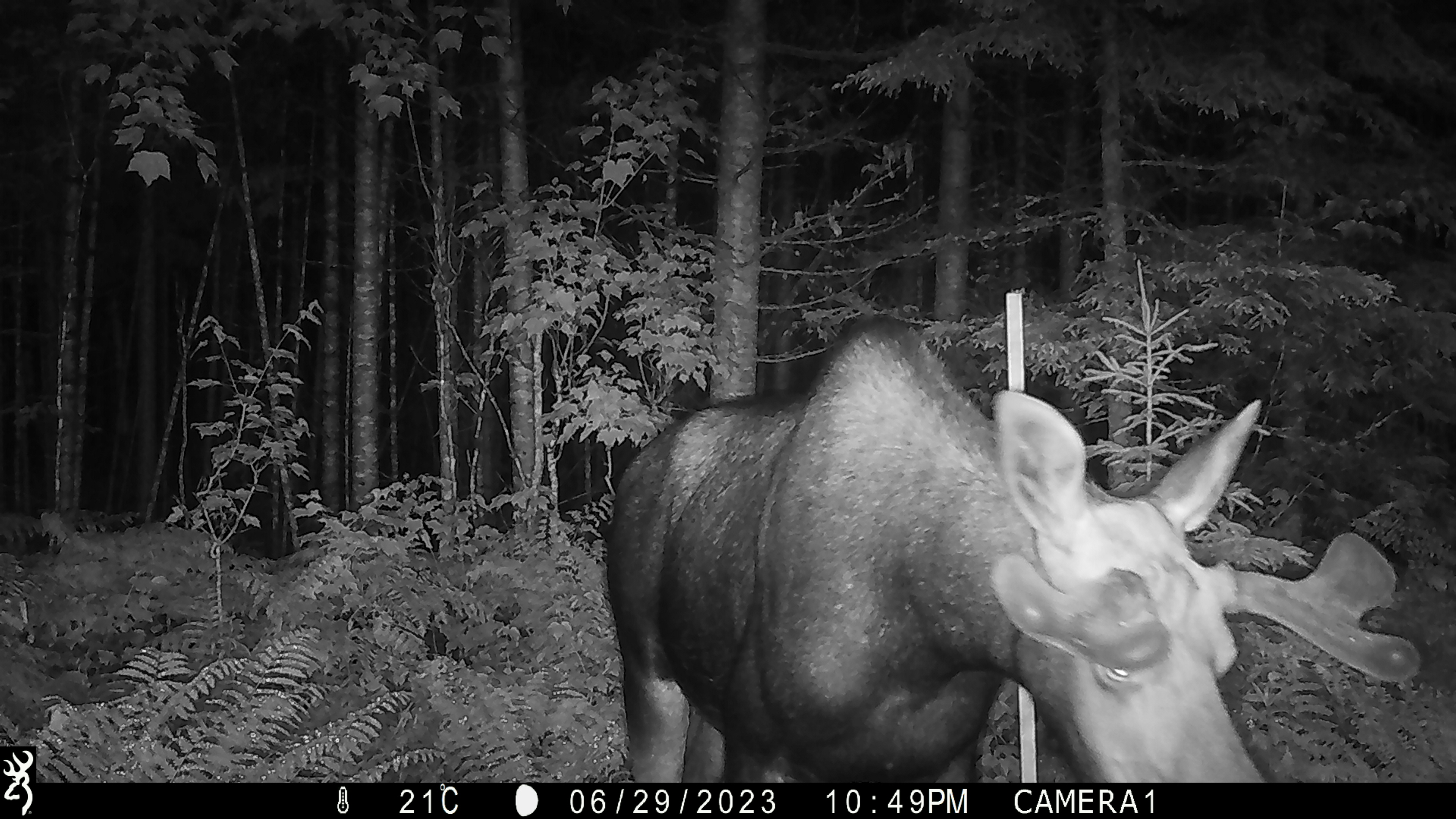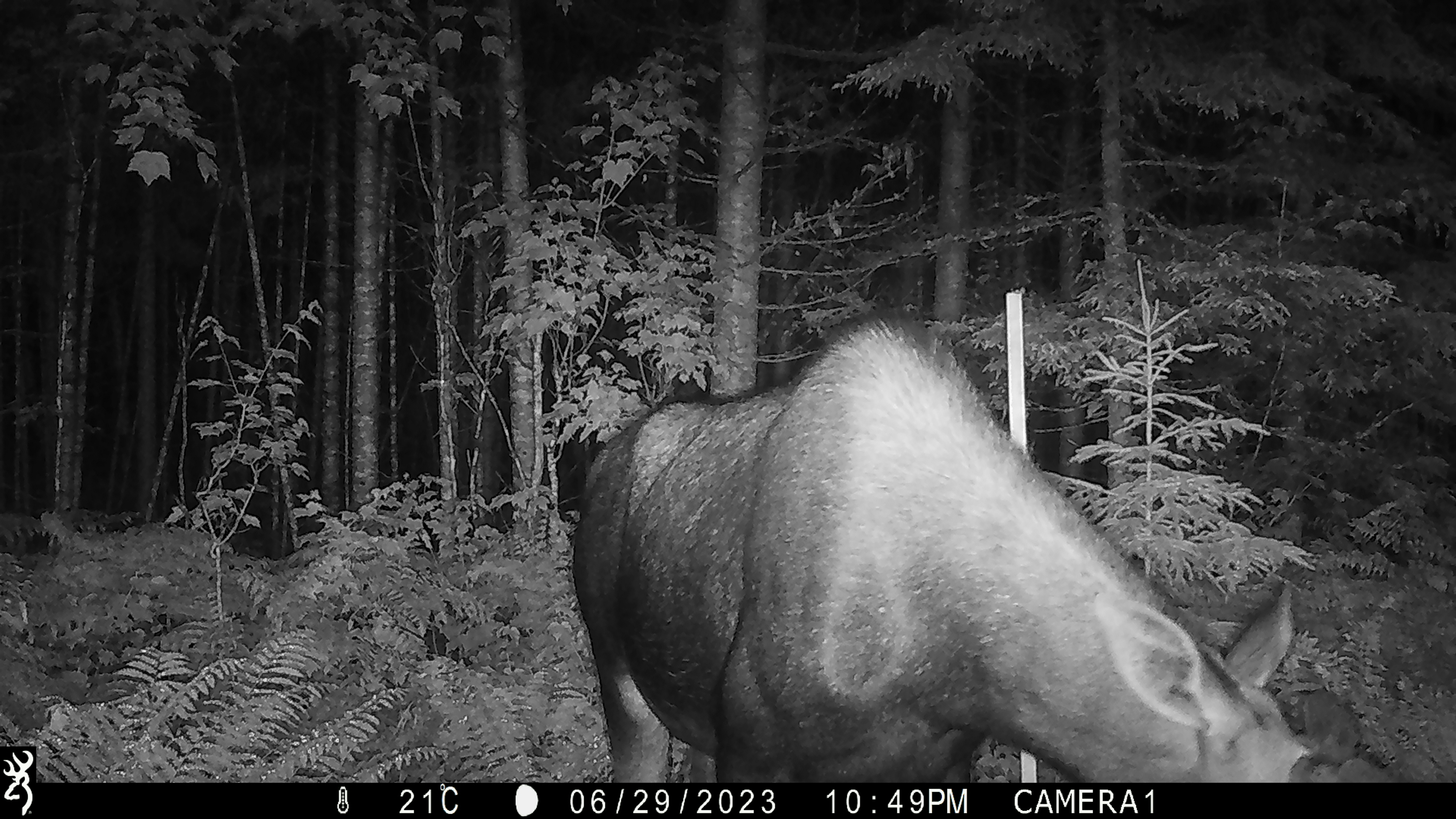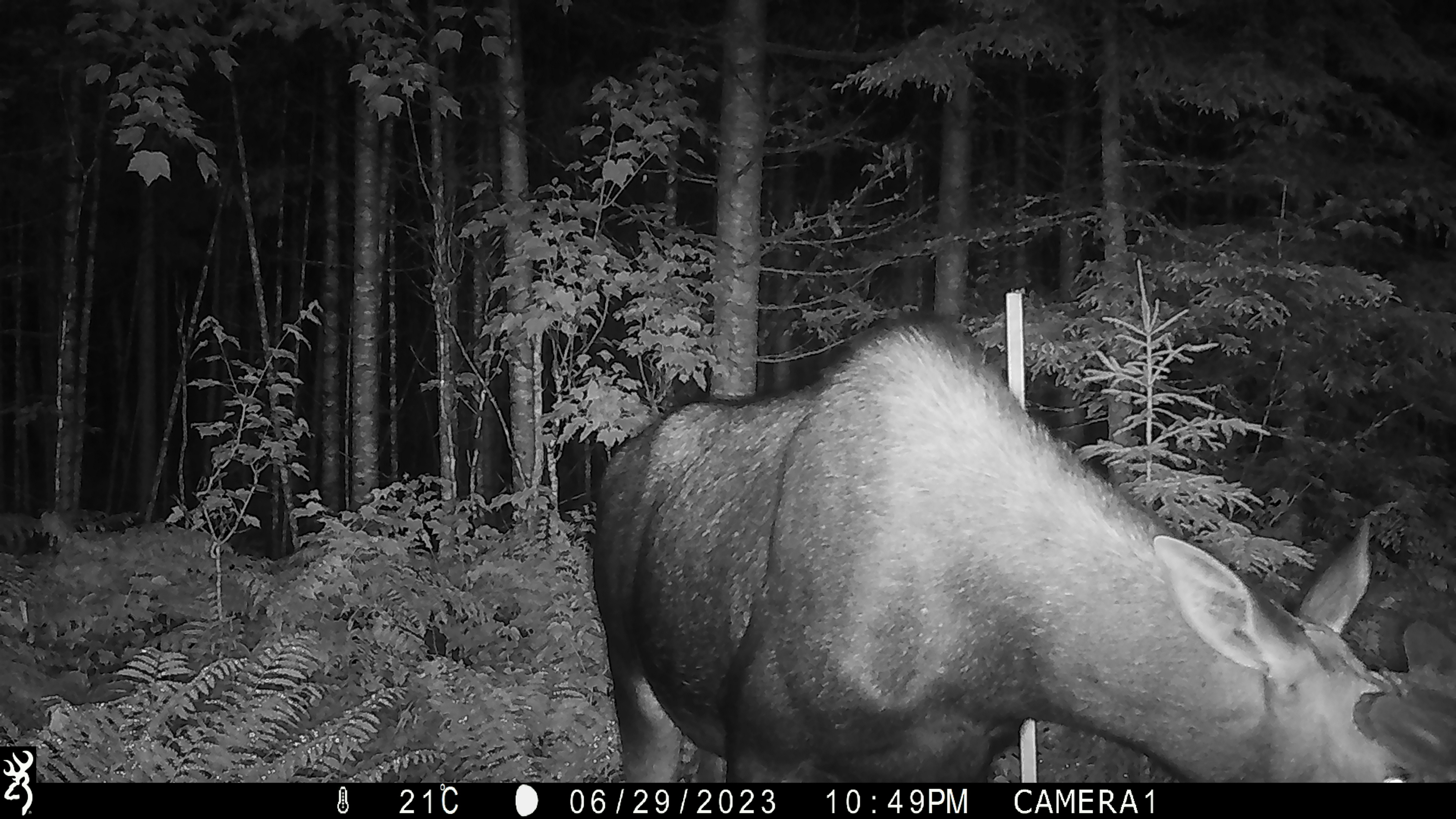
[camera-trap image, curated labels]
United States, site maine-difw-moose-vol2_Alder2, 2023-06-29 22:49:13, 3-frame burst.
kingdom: Animalia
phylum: Chordata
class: Mammalia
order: Artiodactyla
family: Cervidae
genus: Alces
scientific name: Alces alces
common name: moose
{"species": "moose (Alces alces)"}